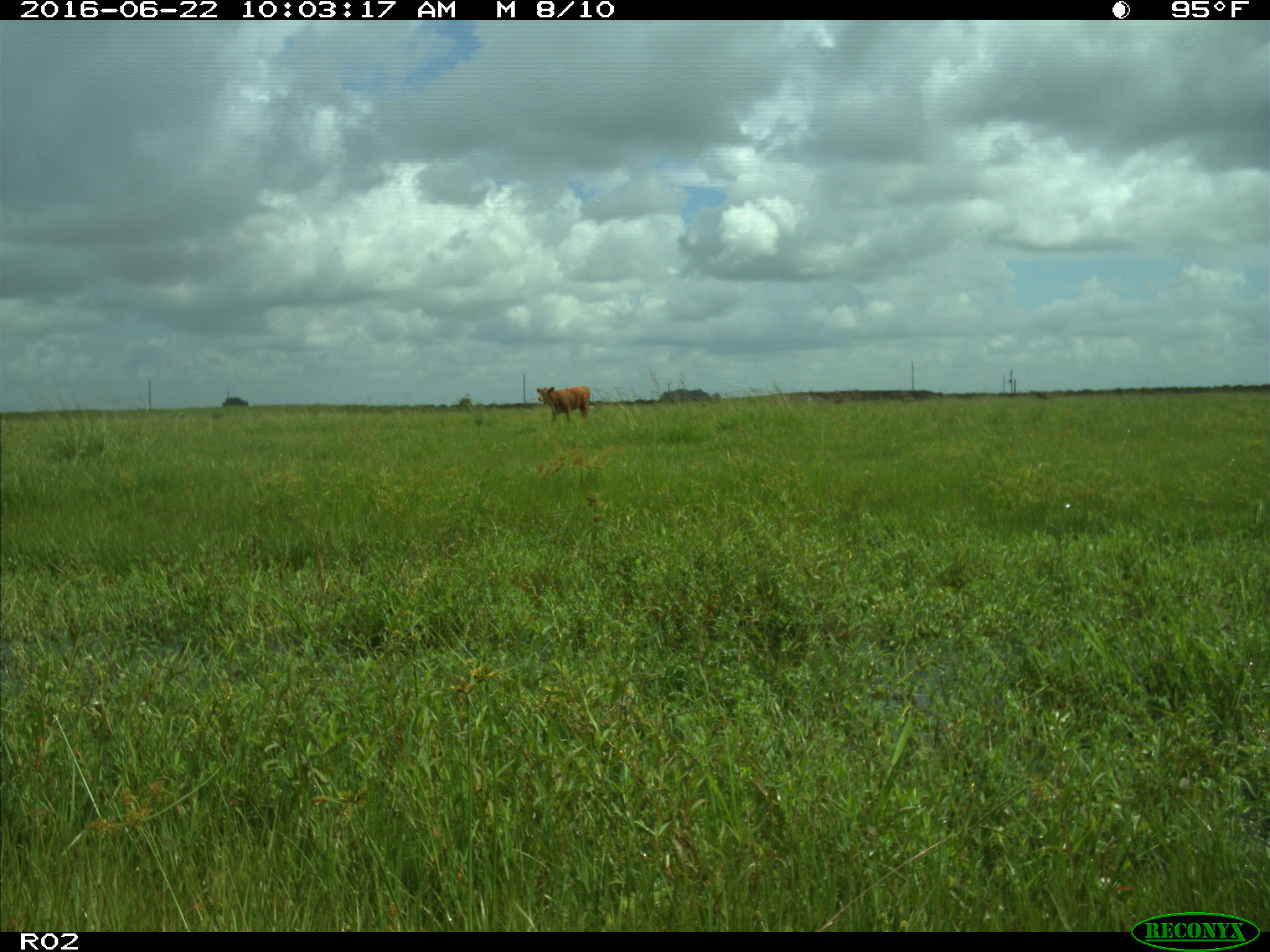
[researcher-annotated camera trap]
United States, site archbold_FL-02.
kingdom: Animalia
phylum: Chordata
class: Mammalia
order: Artiodactyla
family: Bovidae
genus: Bos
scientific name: Bos taurus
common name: domestic cow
Bos taurus (domestic cow).